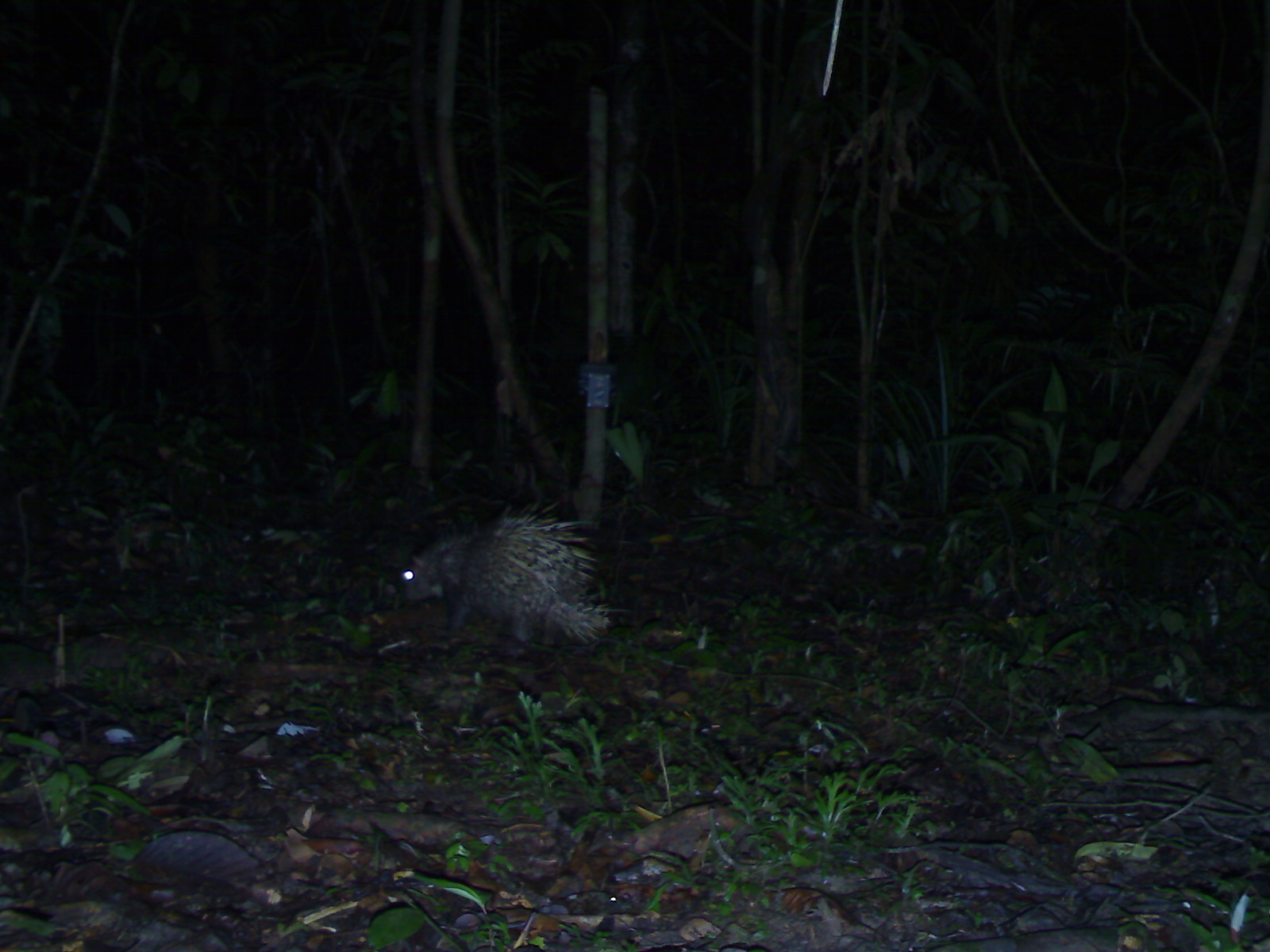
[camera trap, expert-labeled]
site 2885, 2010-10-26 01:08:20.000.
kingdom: Animalia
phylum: Chordata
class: Mammalia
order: Rodentia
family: Hystricidae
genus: Hystrix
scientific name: Hystrix brachyura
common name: east asian porcupine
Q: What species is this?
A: Hystrix brachyura (east asian porcupine).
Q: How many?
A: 1.